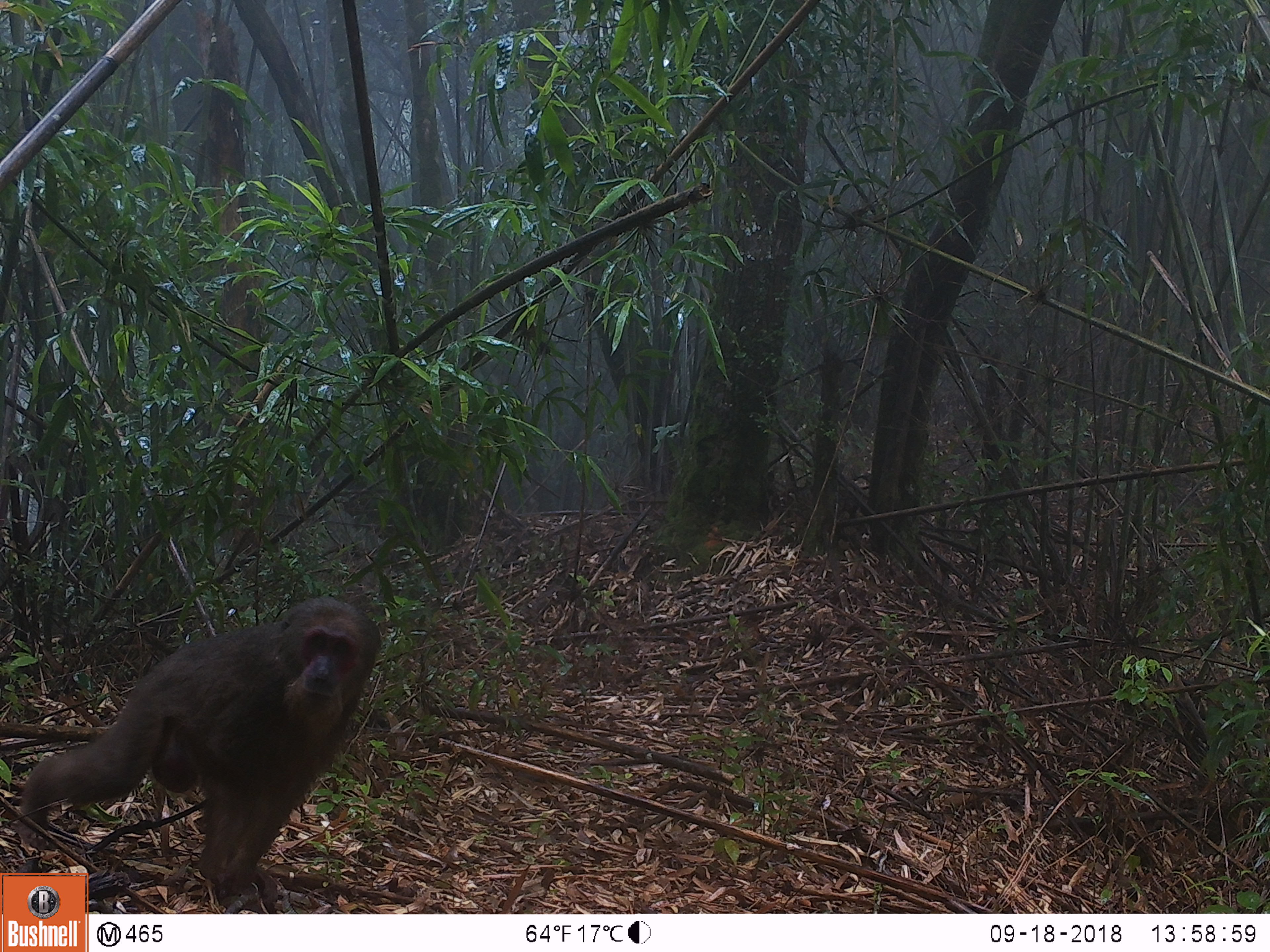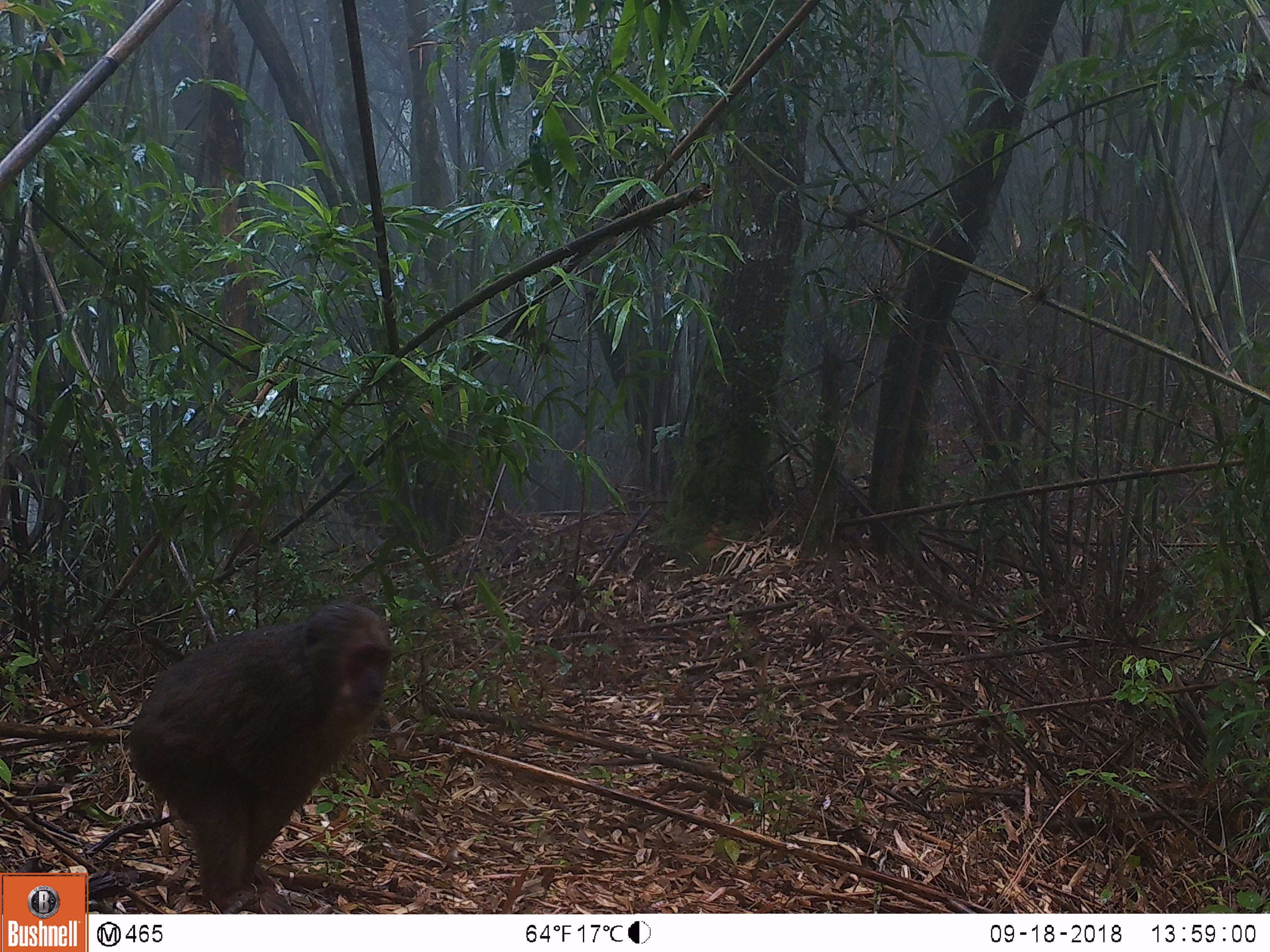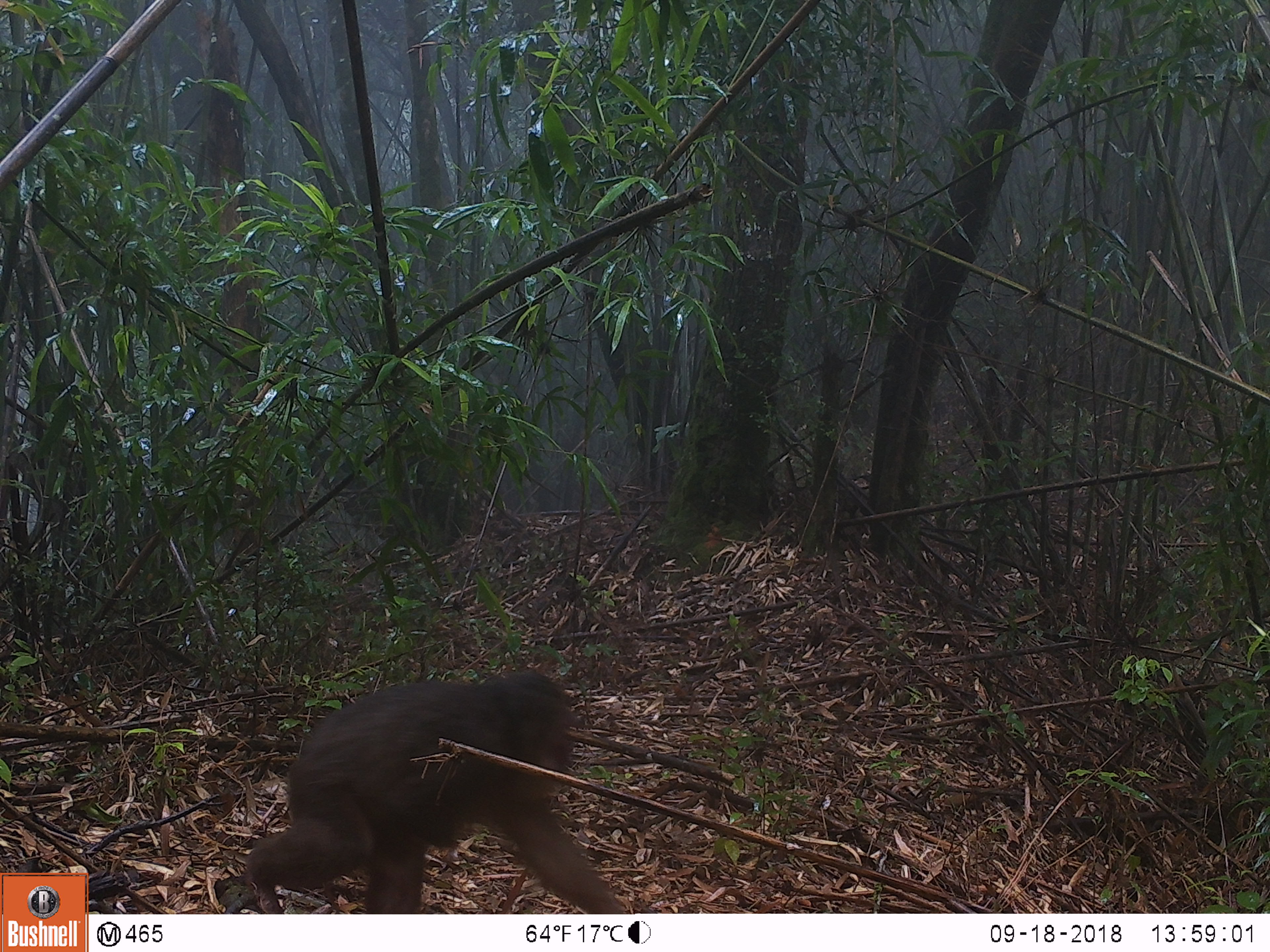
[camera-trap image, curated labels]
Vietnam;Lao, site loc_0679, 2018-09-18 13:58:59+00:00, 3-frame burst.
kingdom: Animalia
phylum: Chordata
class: Mammalia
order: Primates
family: Cercopithecidae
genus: Macaca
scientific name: Macaca arctoides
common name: stump-tailed macaque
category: stump tailed macaque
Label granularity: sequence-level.